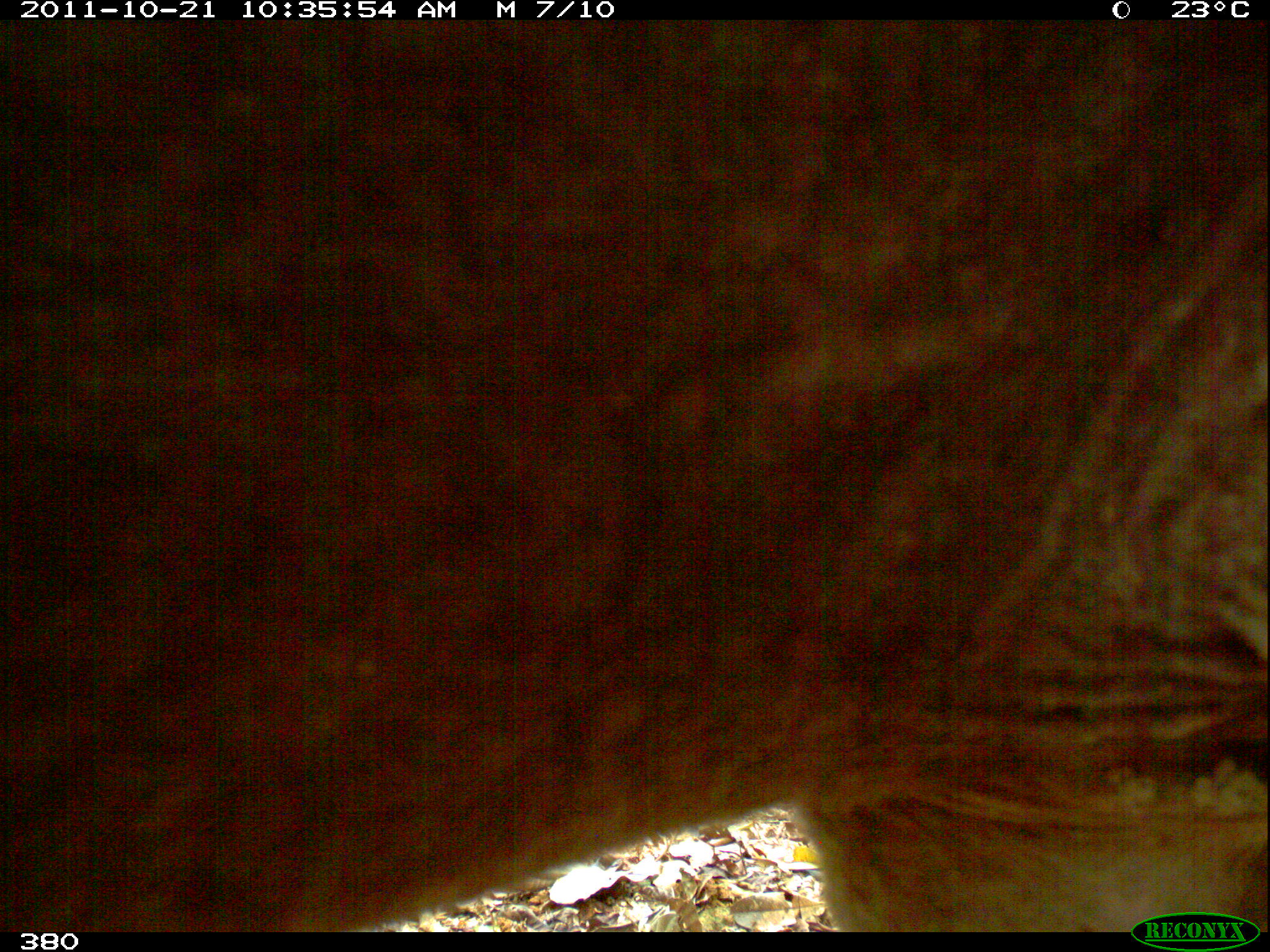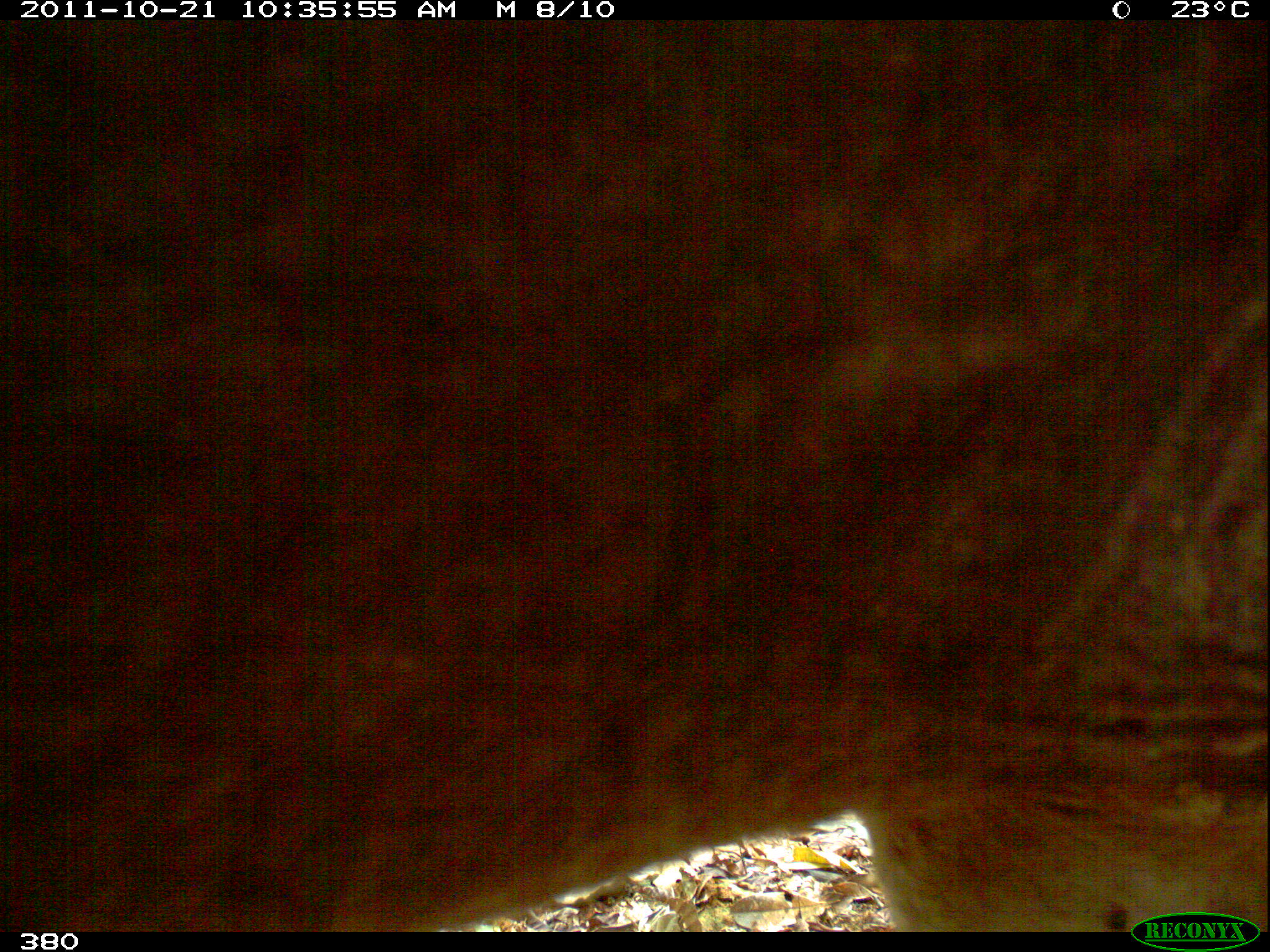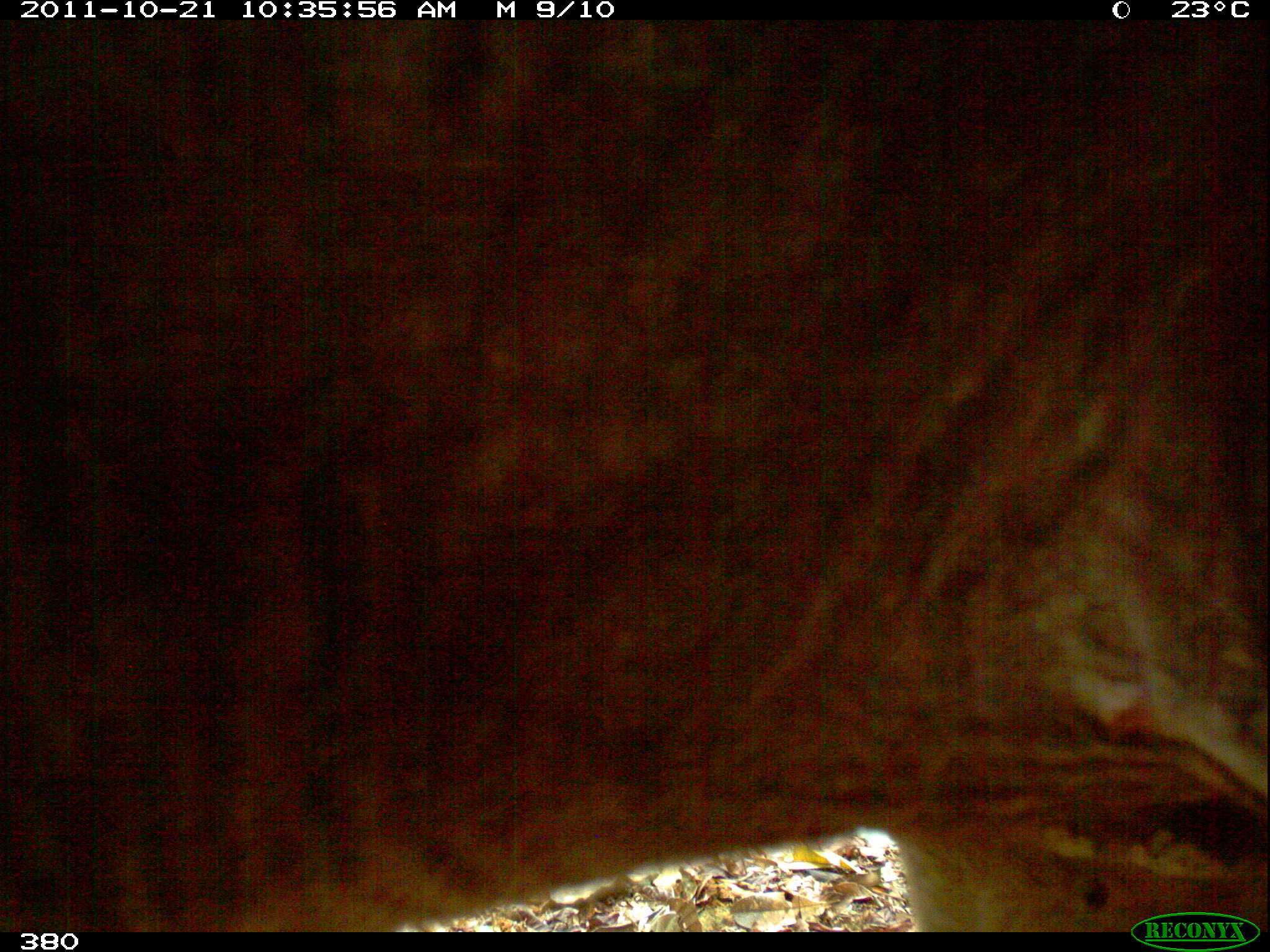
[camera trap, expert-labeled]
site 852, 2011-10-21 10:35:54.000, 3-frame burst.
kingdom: Animalia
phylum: Chordata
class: Mammalia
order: Perissodactyla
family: Tapiridae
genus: Tapirus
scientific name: Tapirus terrestris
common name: south american tapir